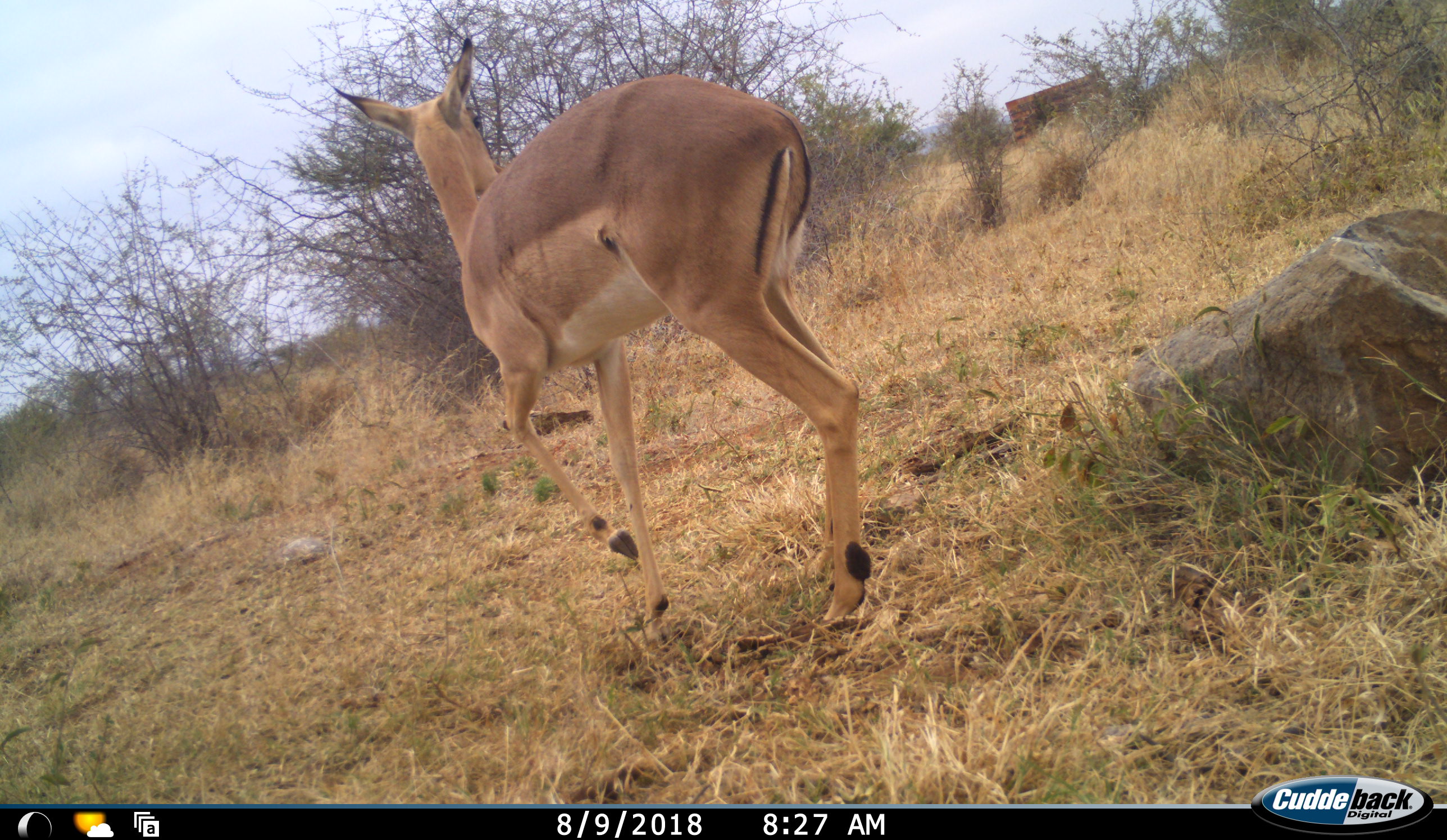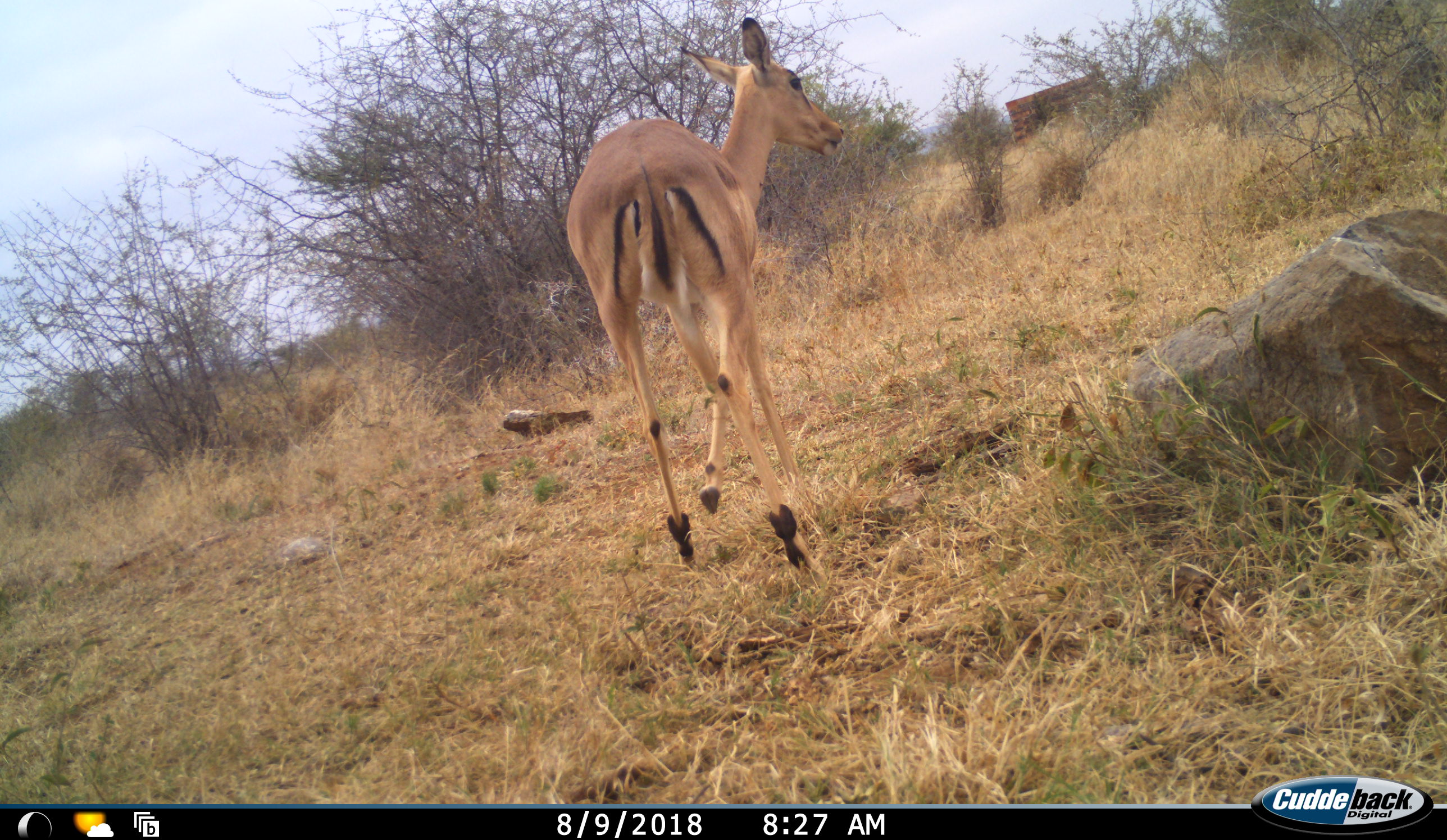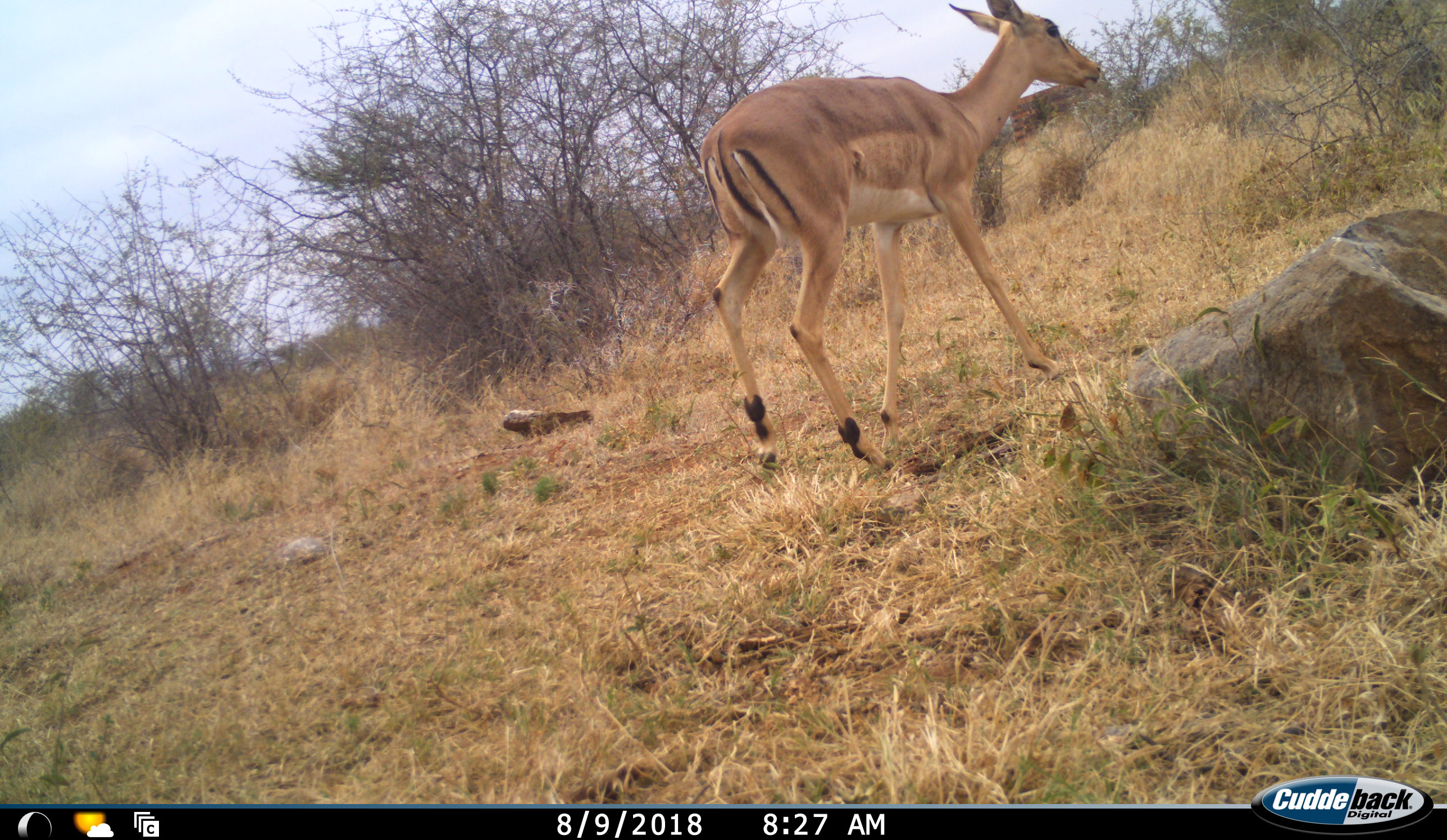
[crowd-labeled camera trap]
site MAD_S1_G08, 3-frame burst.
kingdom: Animalia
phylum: Chordata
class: Mammalia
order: Artiodactyla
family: Bovidae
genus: Aepyceros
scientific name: Aepyceros melampus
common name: impala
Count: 1.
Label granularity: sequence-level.